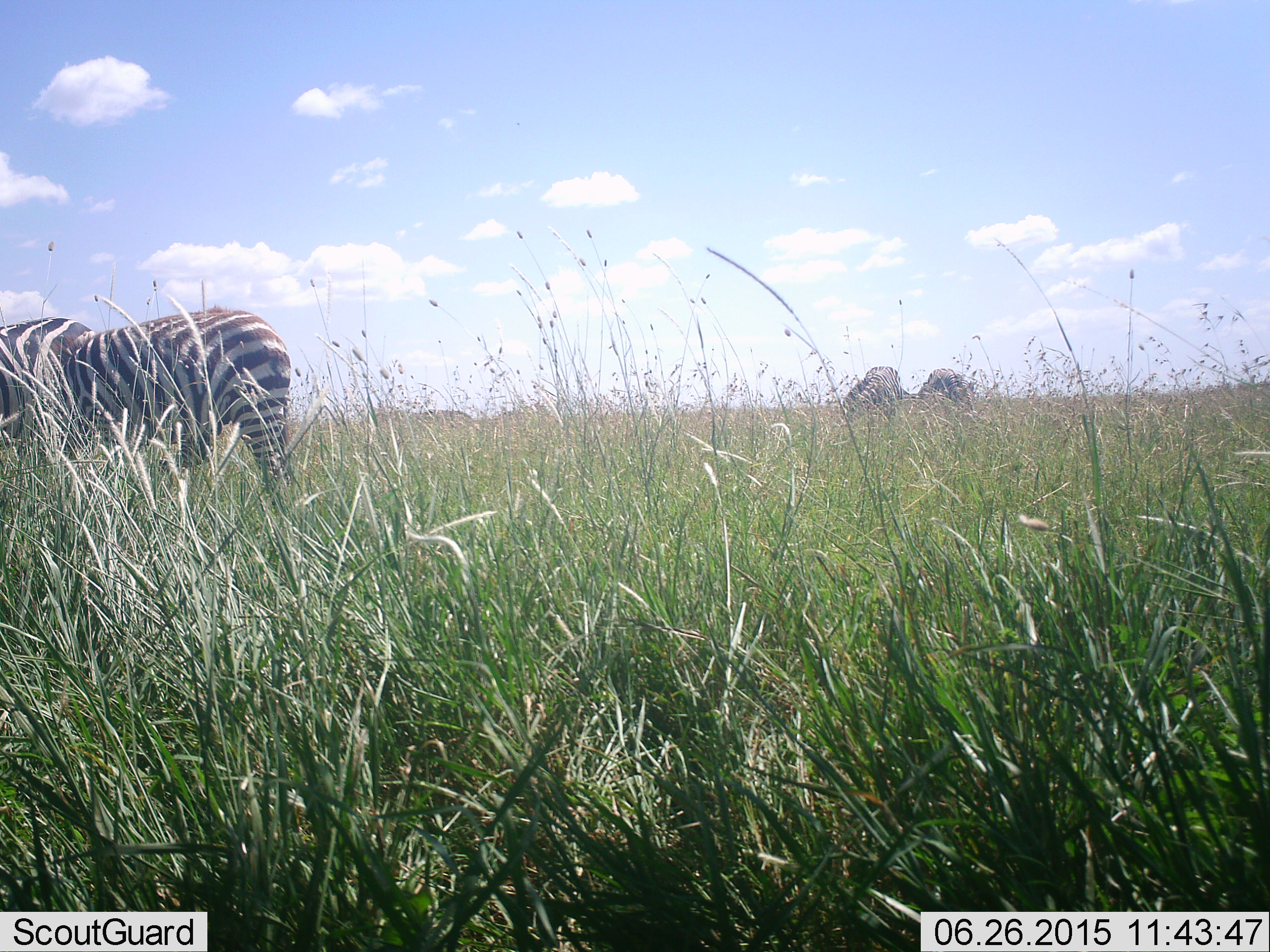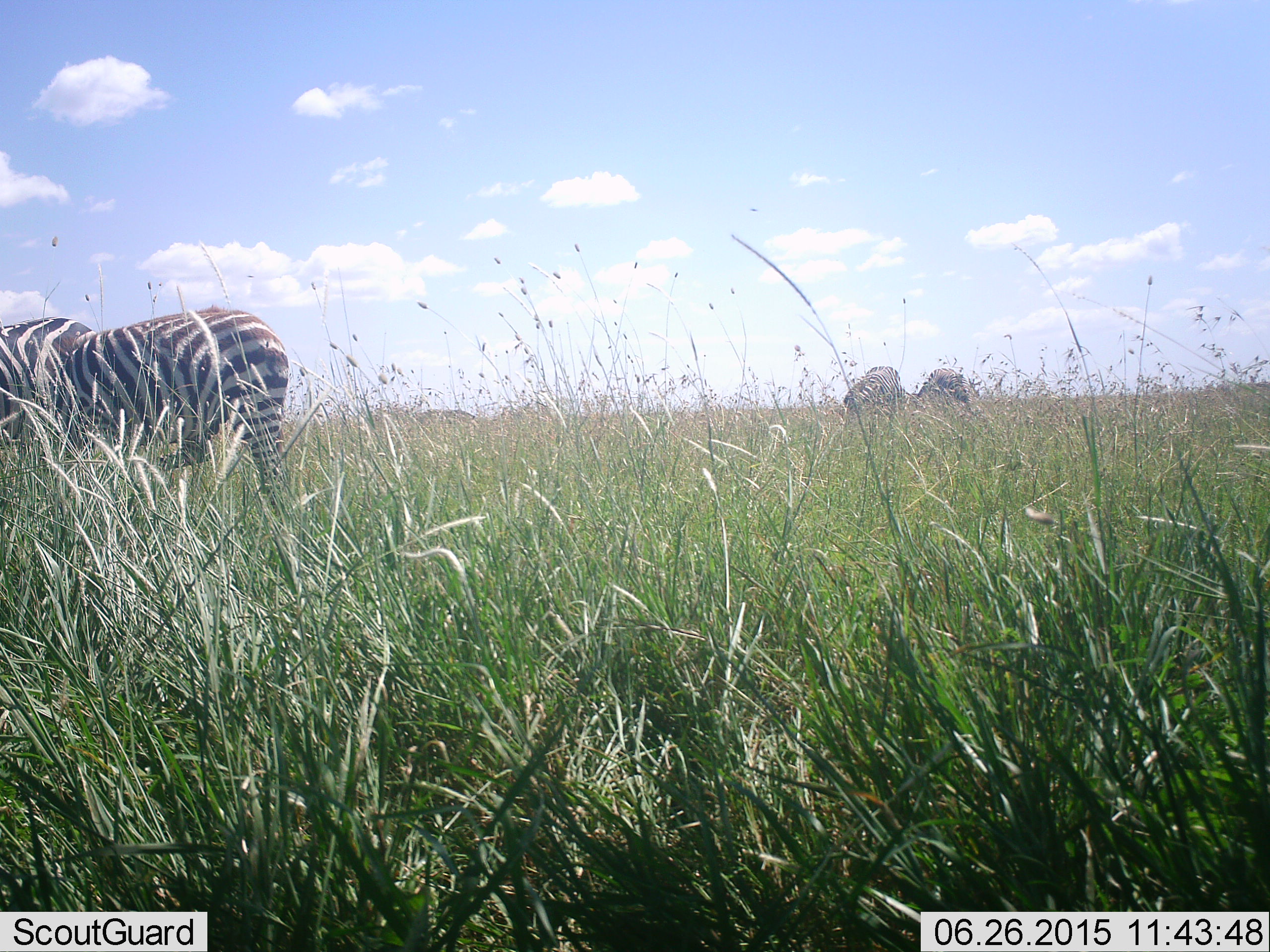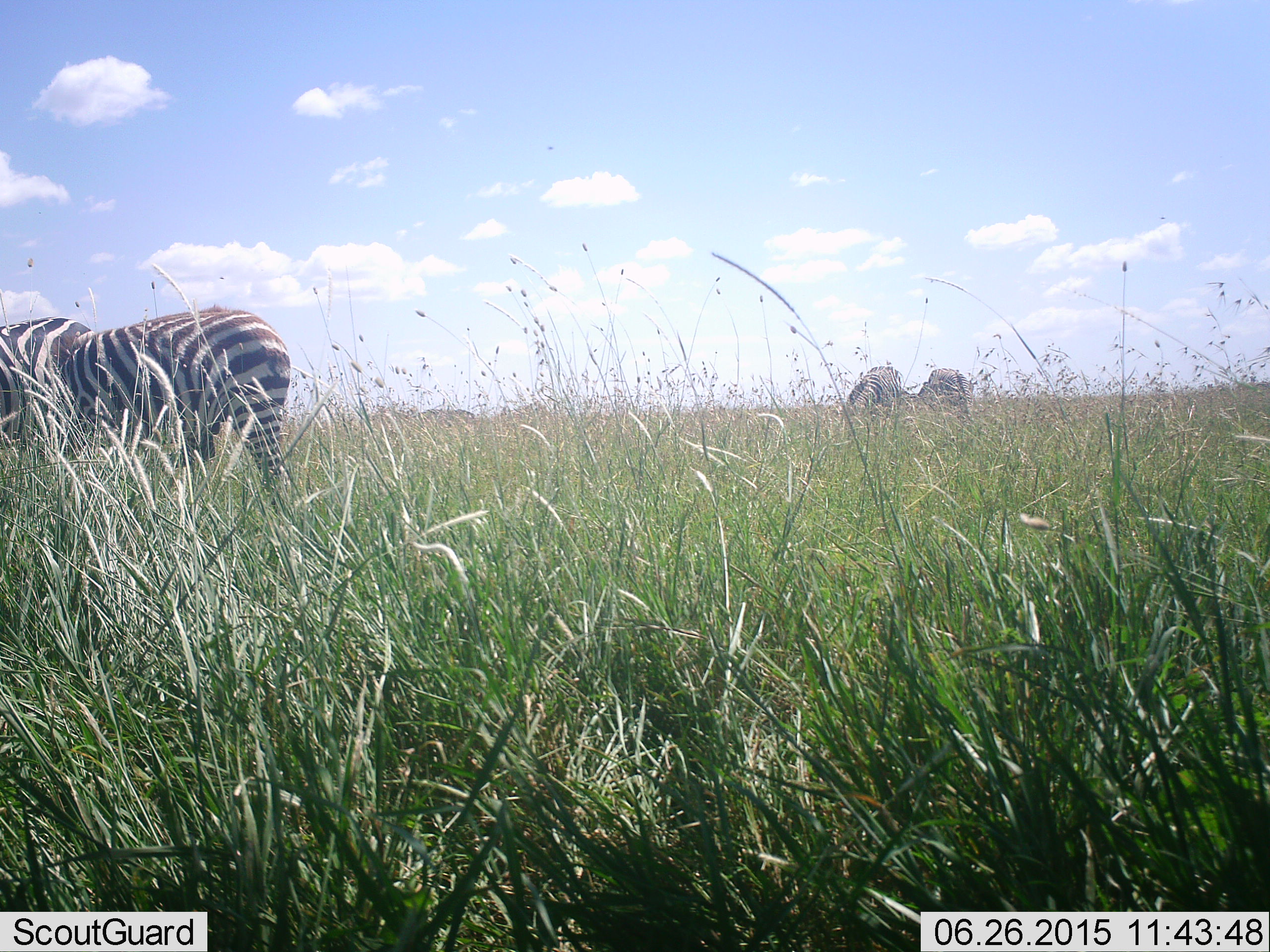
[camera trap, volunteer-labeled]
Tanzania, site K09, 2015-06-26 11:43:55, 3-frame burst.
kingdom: Animalia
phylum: Chordata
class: Mammalia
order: Perissodactyla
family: Equidae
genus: Equus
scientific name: Equus quagga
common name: plains zebra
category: zebra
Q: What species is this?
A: Zebra (plains zebra) (Equus quagga).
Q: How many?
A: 4.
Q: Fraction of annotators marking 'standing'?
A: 70%.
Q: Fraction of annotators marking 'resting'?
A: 0%.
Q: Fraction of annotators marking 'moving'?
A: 10%.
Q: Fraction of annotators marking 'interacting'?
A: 0%.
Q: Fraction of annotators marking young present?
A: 0%.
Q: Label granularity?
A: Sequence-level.